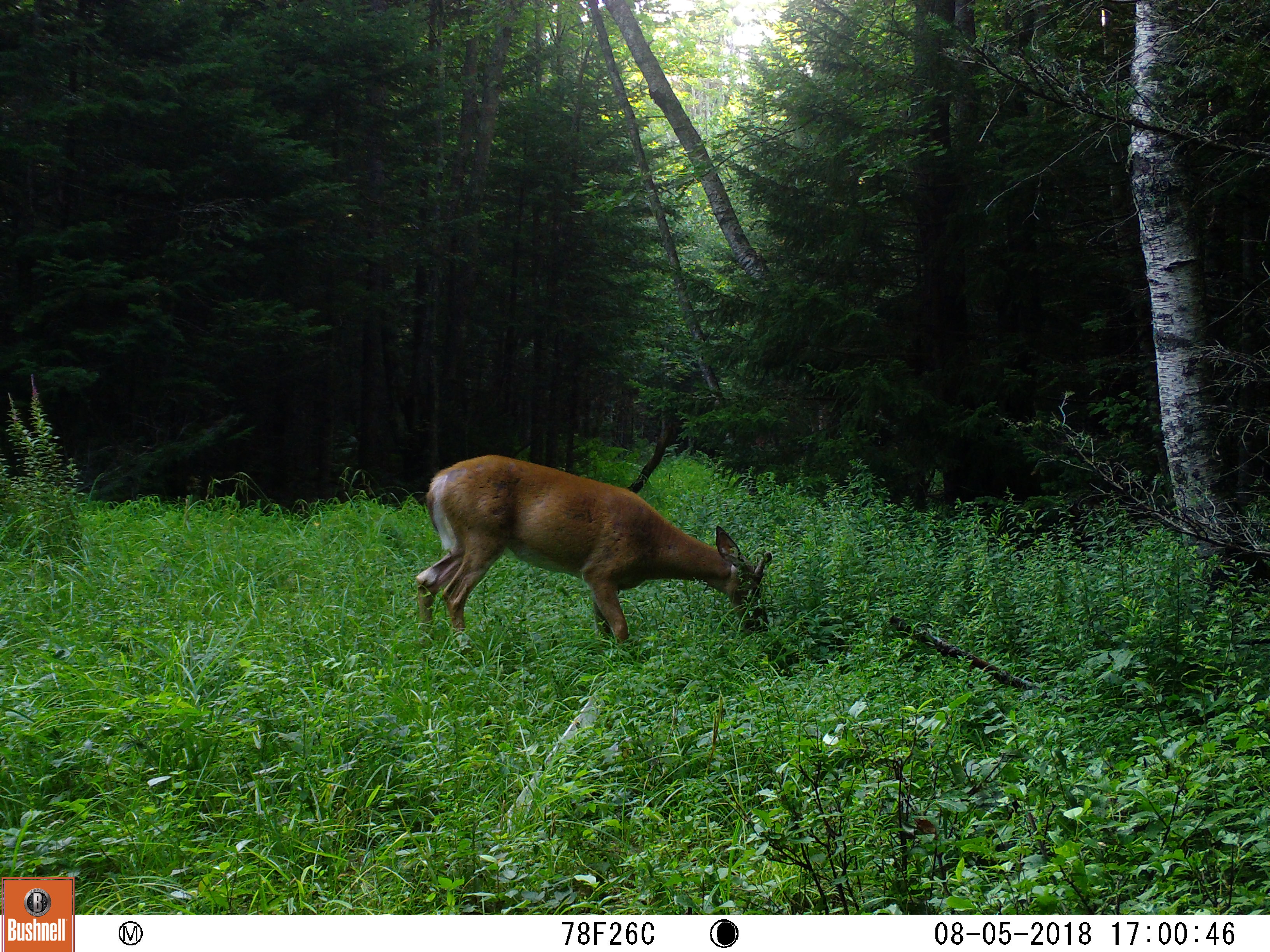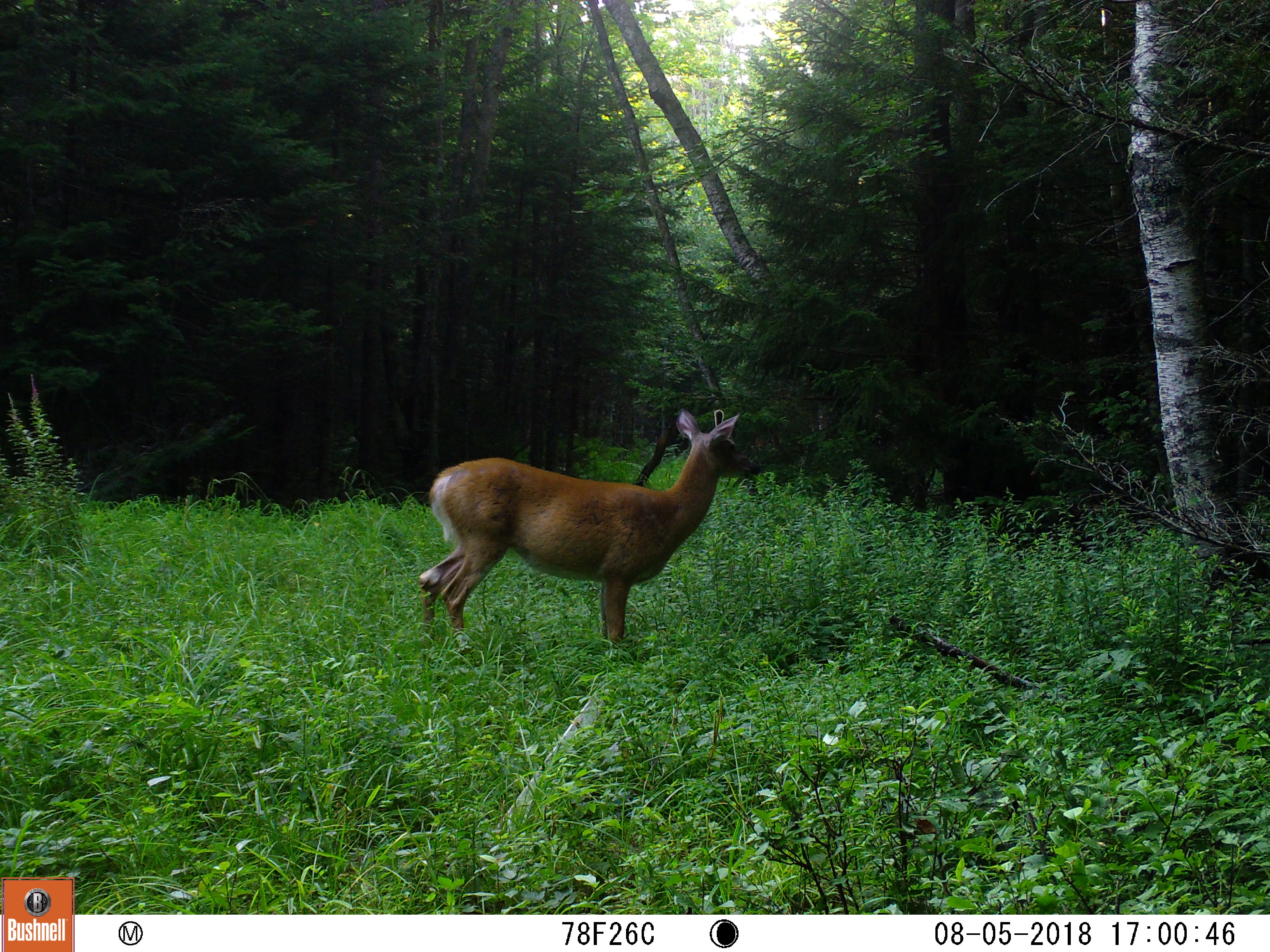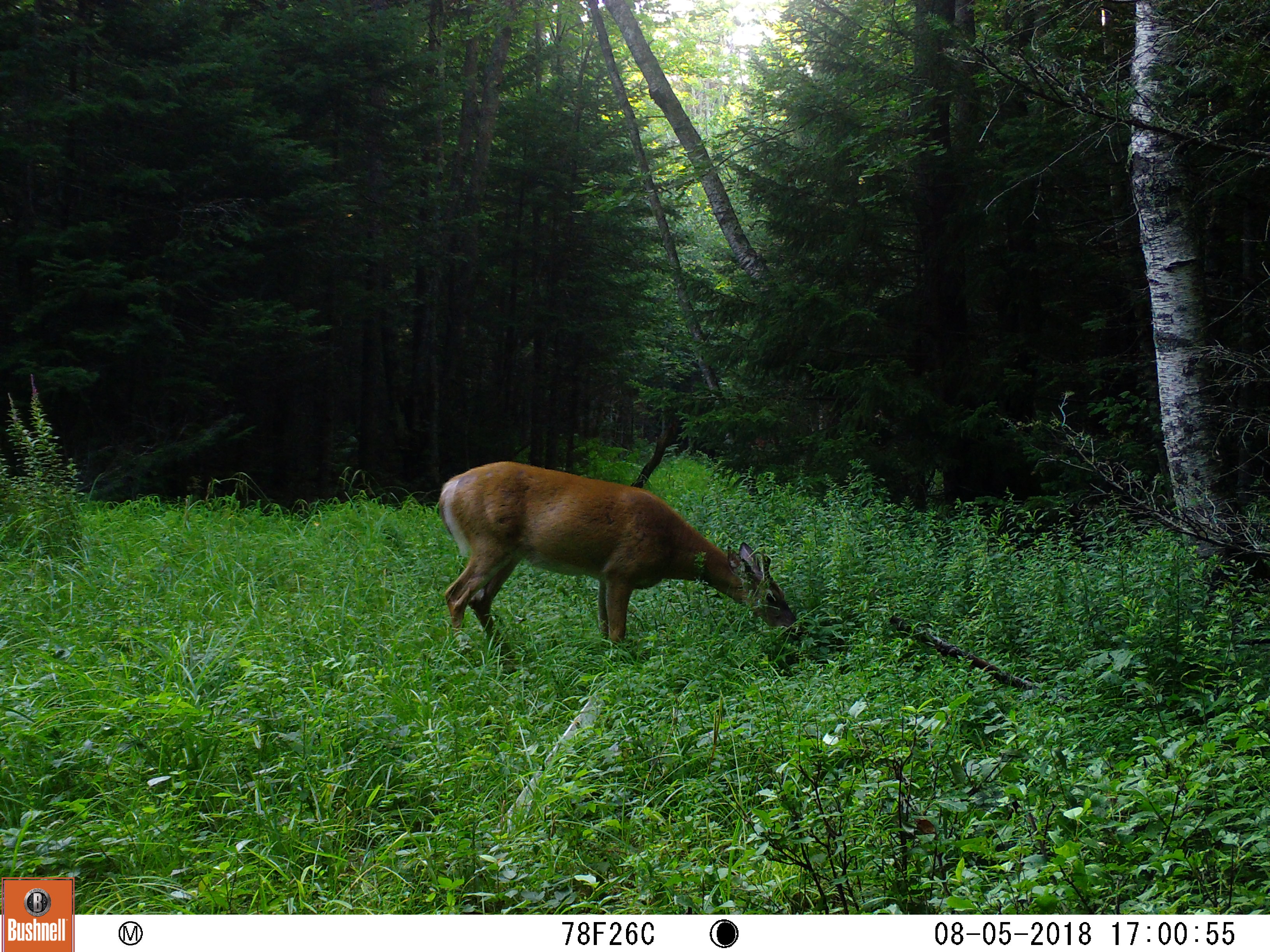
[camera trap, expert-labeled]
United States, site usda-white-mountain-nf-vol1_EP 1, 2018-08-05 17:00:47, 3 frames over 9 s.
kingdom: Animalia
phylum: Chordata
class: Mammalia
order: Artiodactyla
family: Cervidae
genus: Odocoileus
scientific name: Odocoileus virginianus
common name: white-tailed deer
White-tailed deer (Odocoileus virginianus).